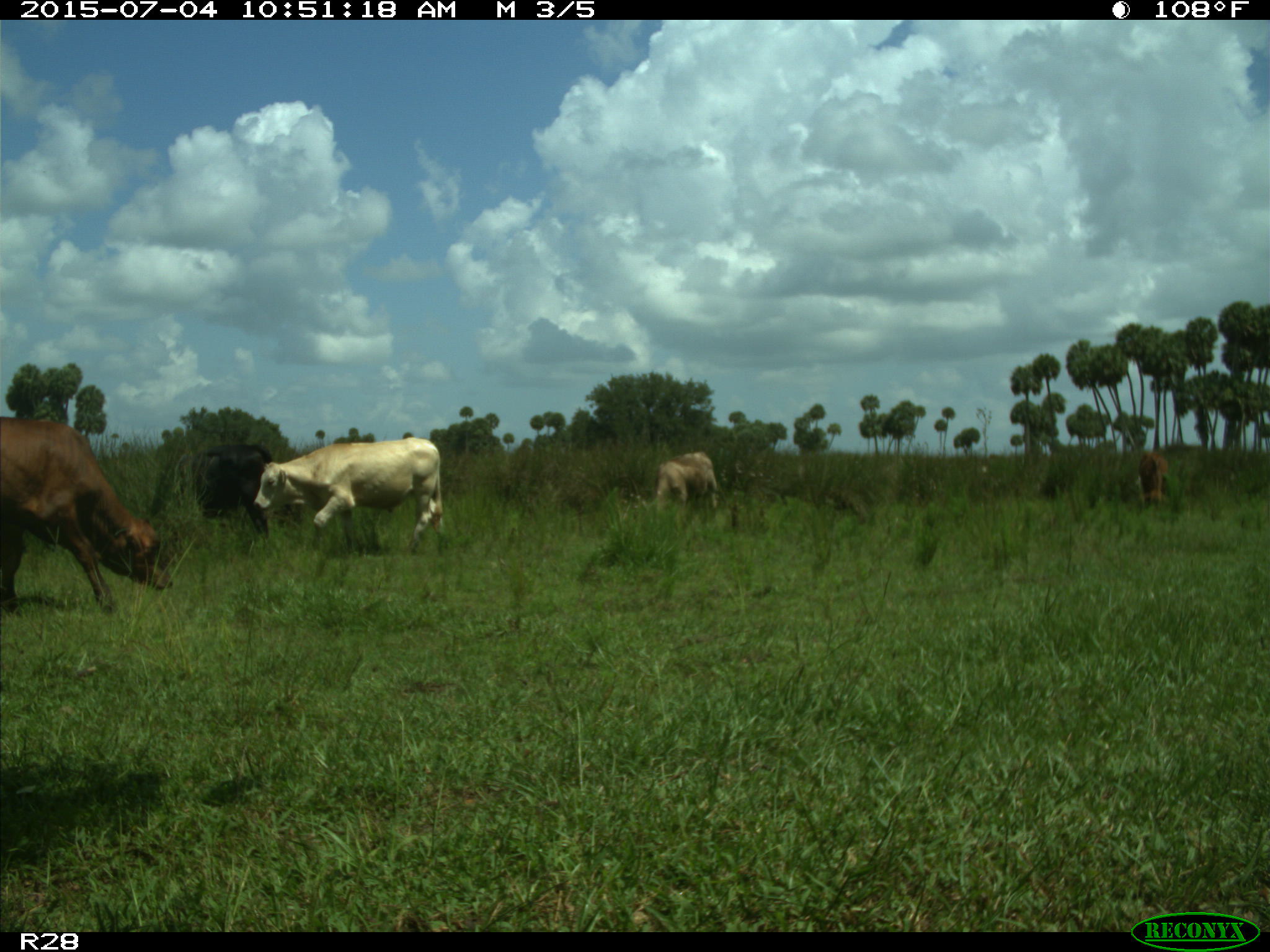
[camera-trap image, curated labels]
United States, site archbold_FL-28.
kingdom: Animalia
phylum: Chordata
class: Mammalia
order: Artiodactyla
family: Bovidae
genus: Bos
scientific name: Bos taurus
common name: domestic cow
Bos taurus (domestic cow).